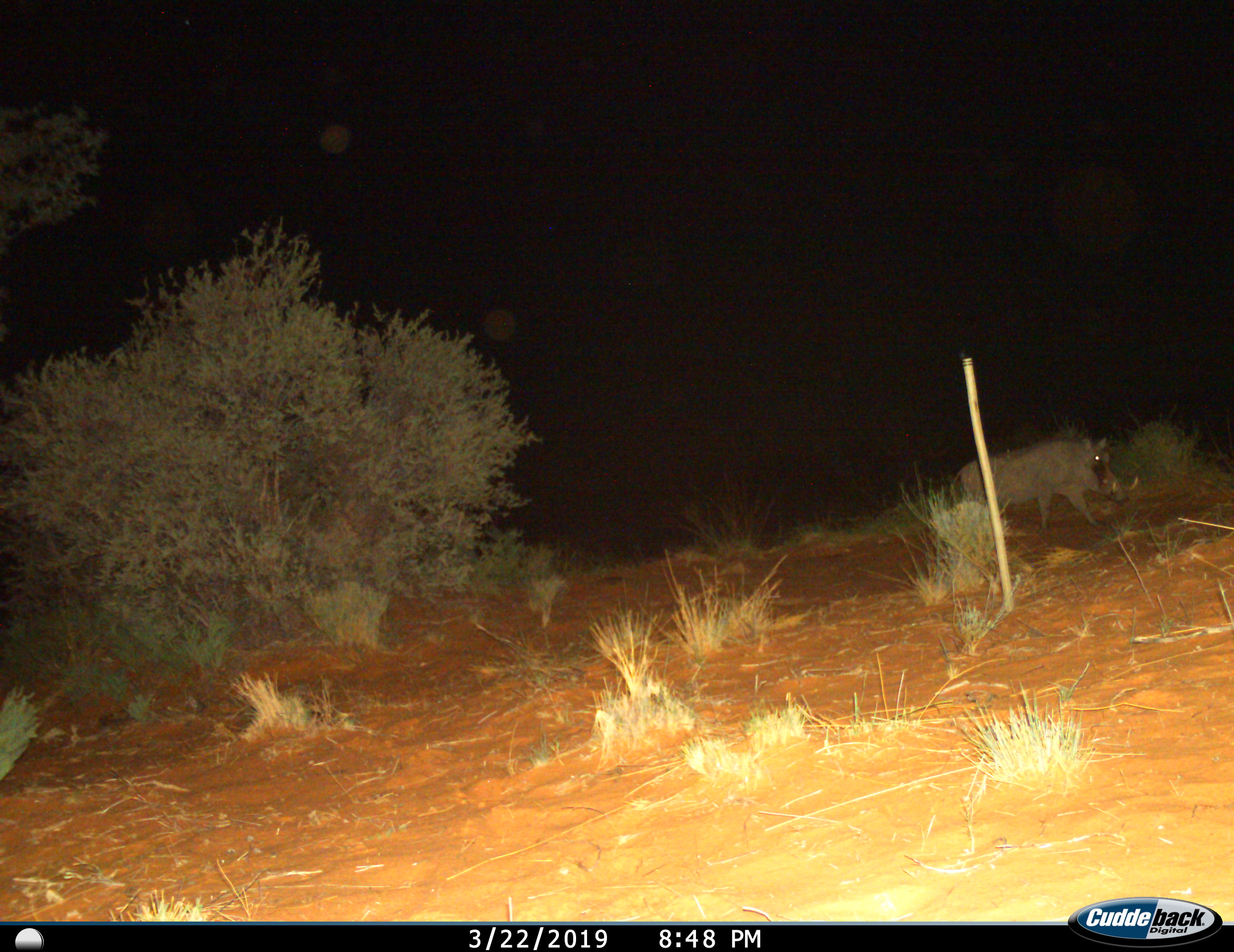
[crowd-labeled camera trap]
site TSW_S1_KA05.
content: unidentified animal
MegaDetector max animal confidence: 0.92